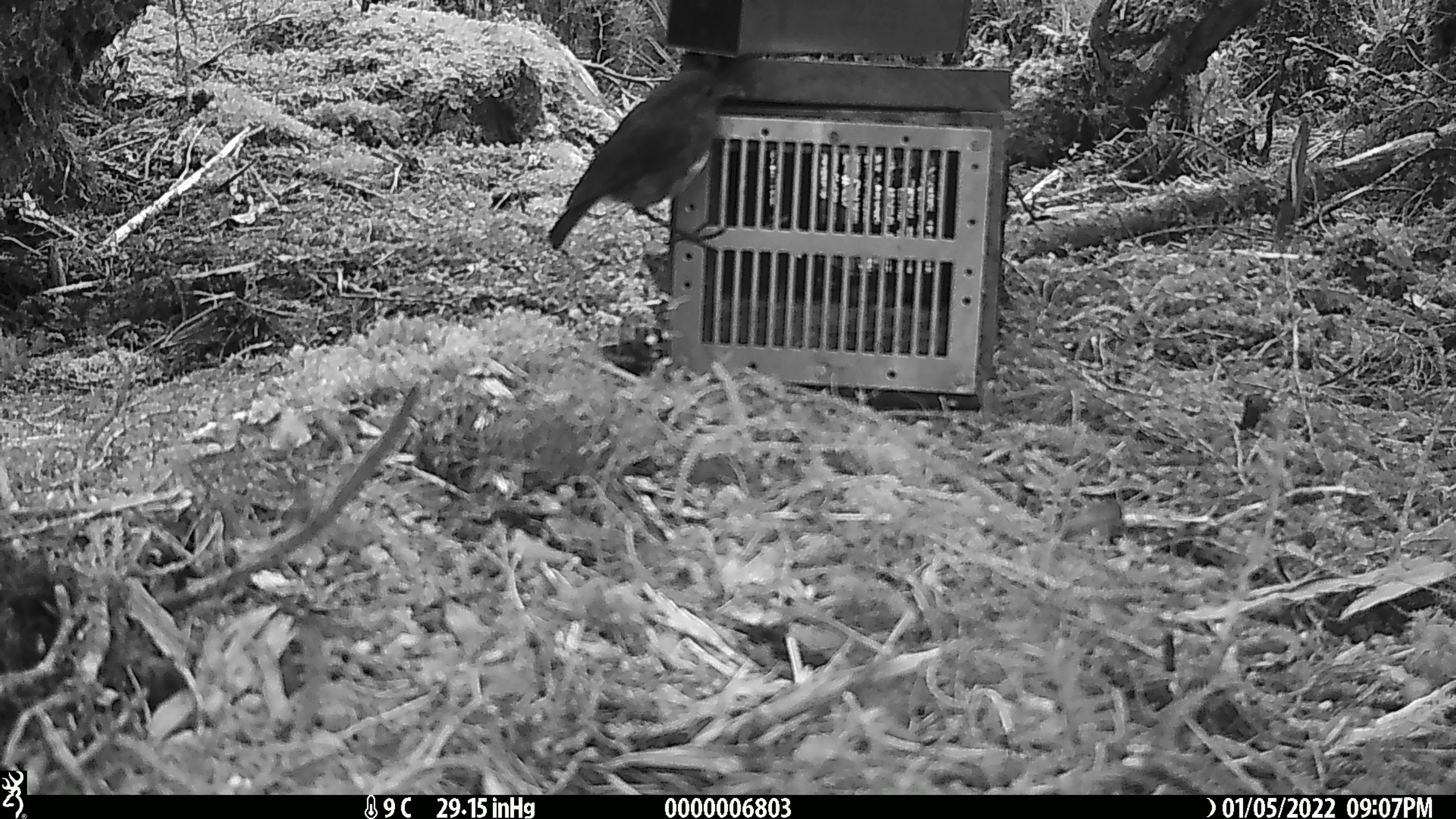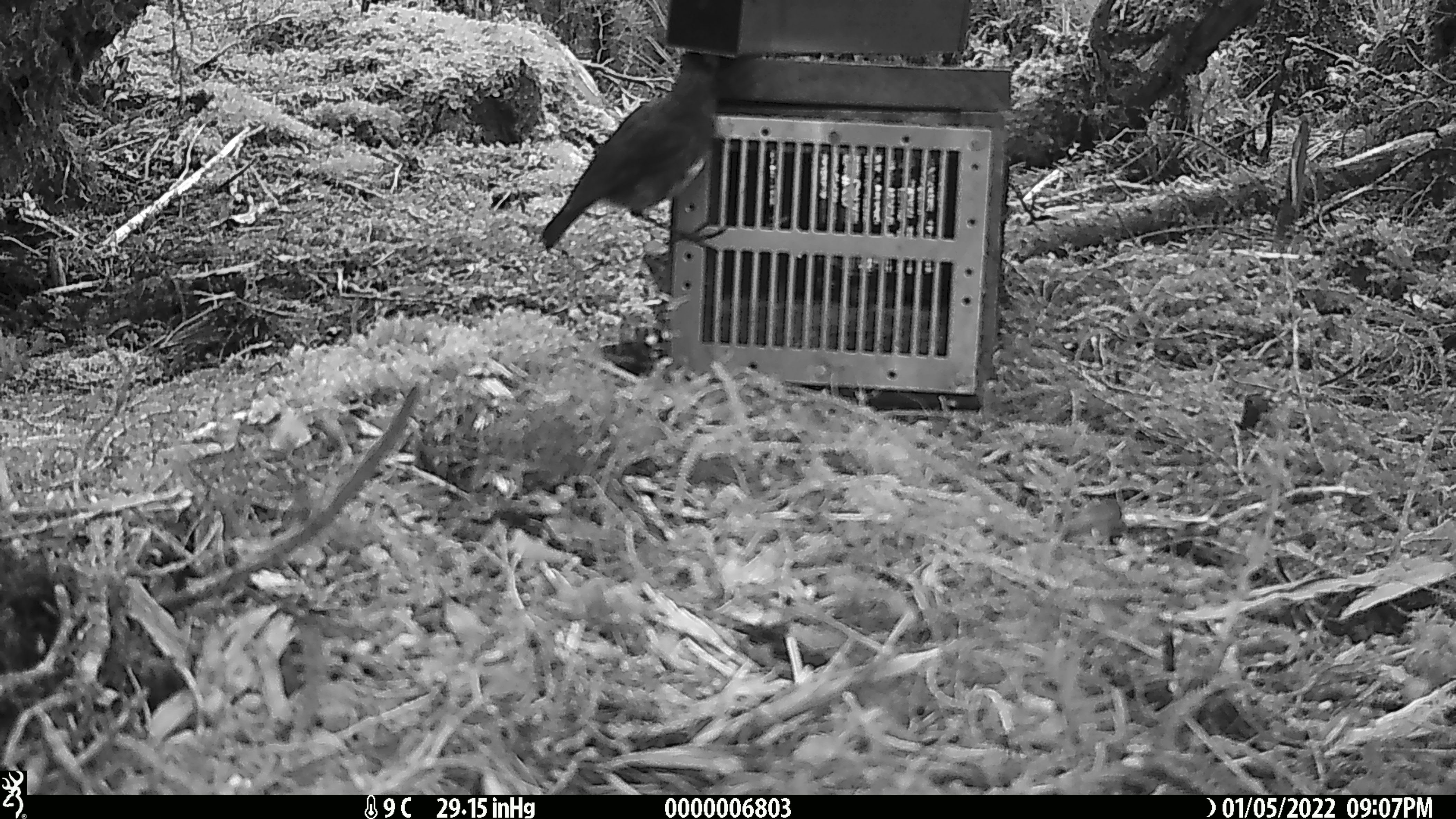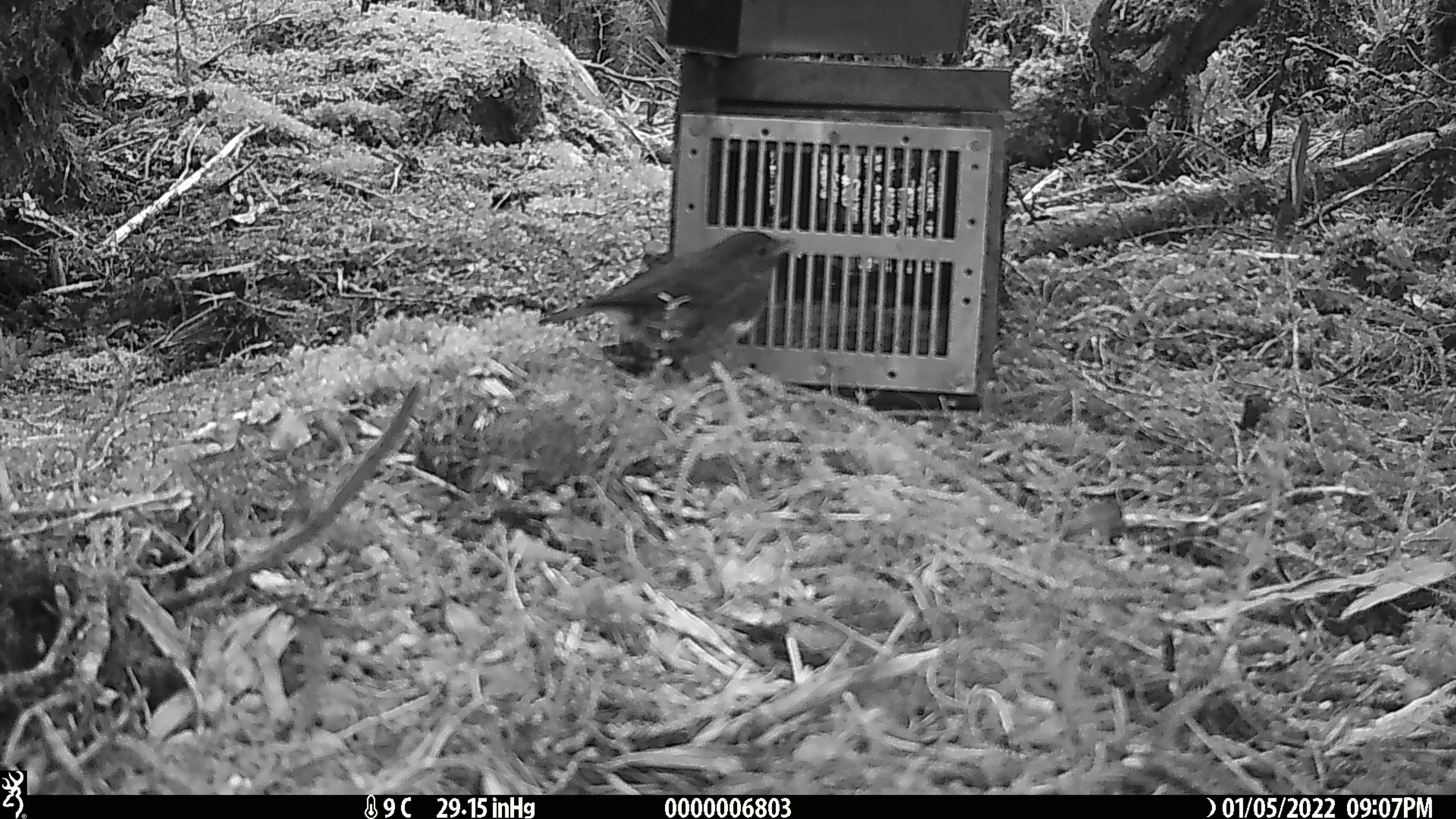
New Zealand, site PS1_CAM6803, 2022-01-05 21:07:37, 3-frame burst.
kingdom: Animalia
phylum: Chordata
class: Aves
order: Passeriformes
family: Petroicidae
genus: Petroica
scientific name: Petroica australis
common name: new zealand robin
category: robin